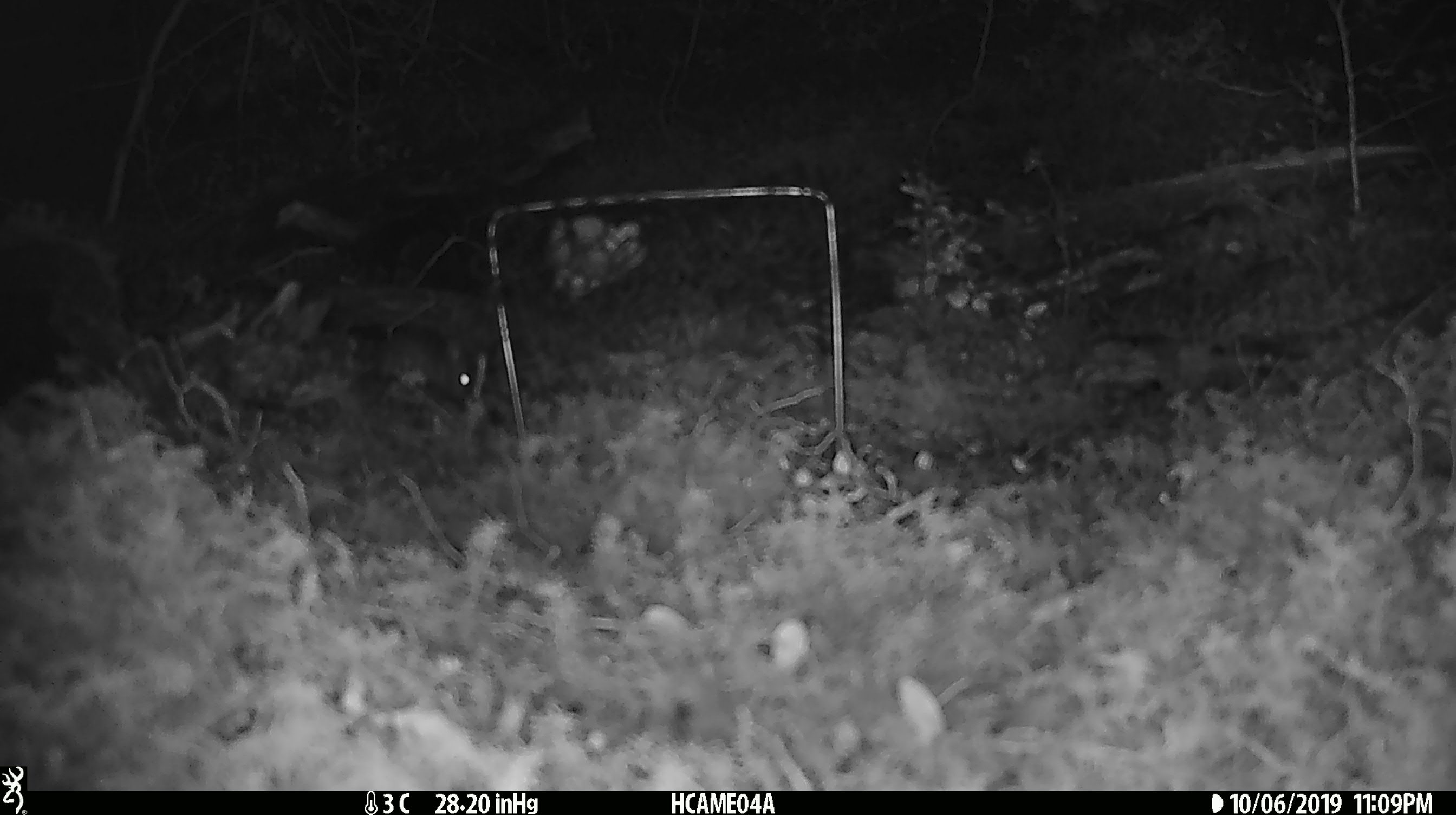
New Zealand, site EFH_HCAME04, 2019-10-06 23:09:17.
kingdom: Animalia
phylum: Chordata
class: Mammalia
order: Rodentia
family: Muridae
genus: Mus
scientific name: Mus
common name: mouse